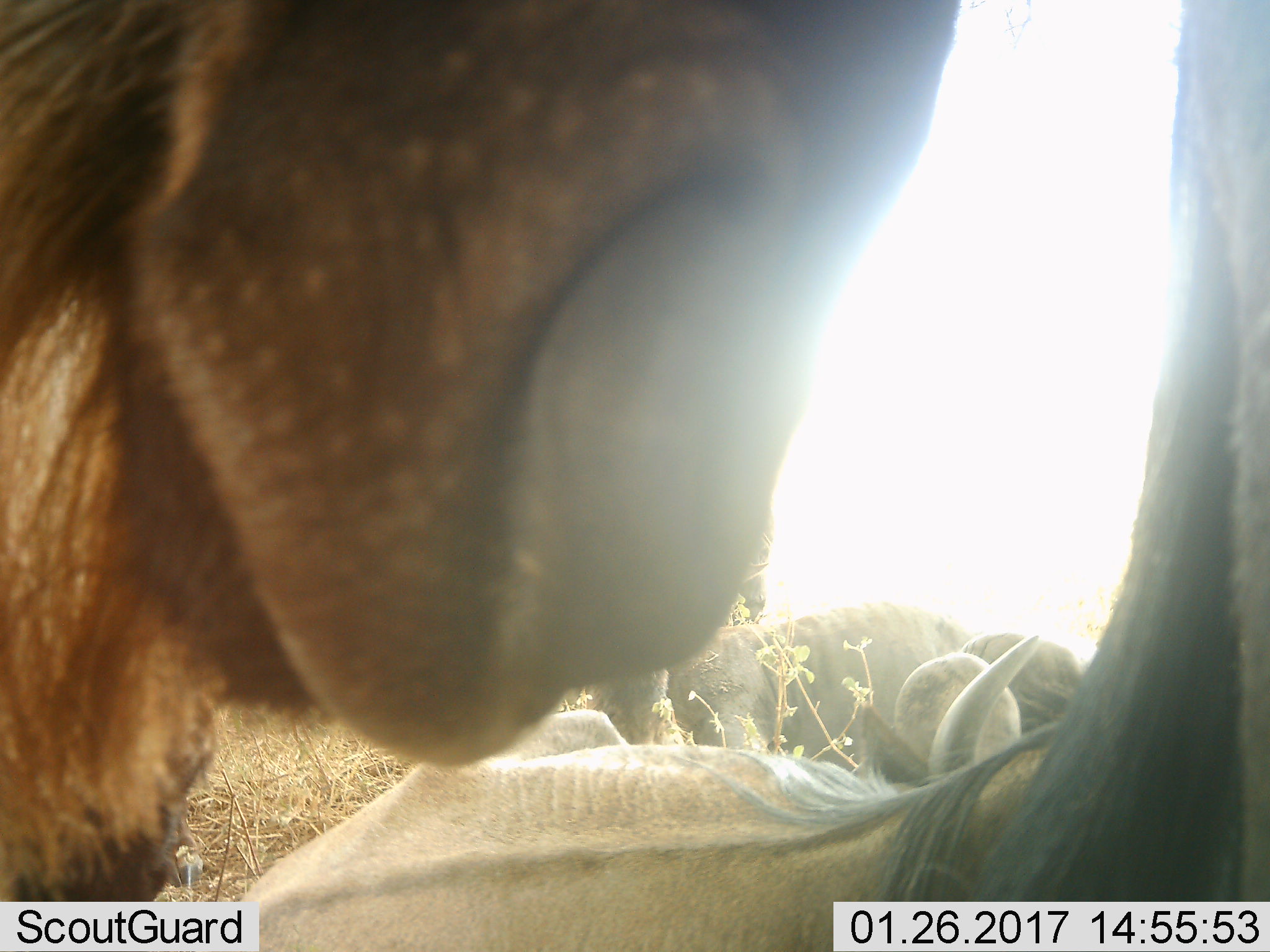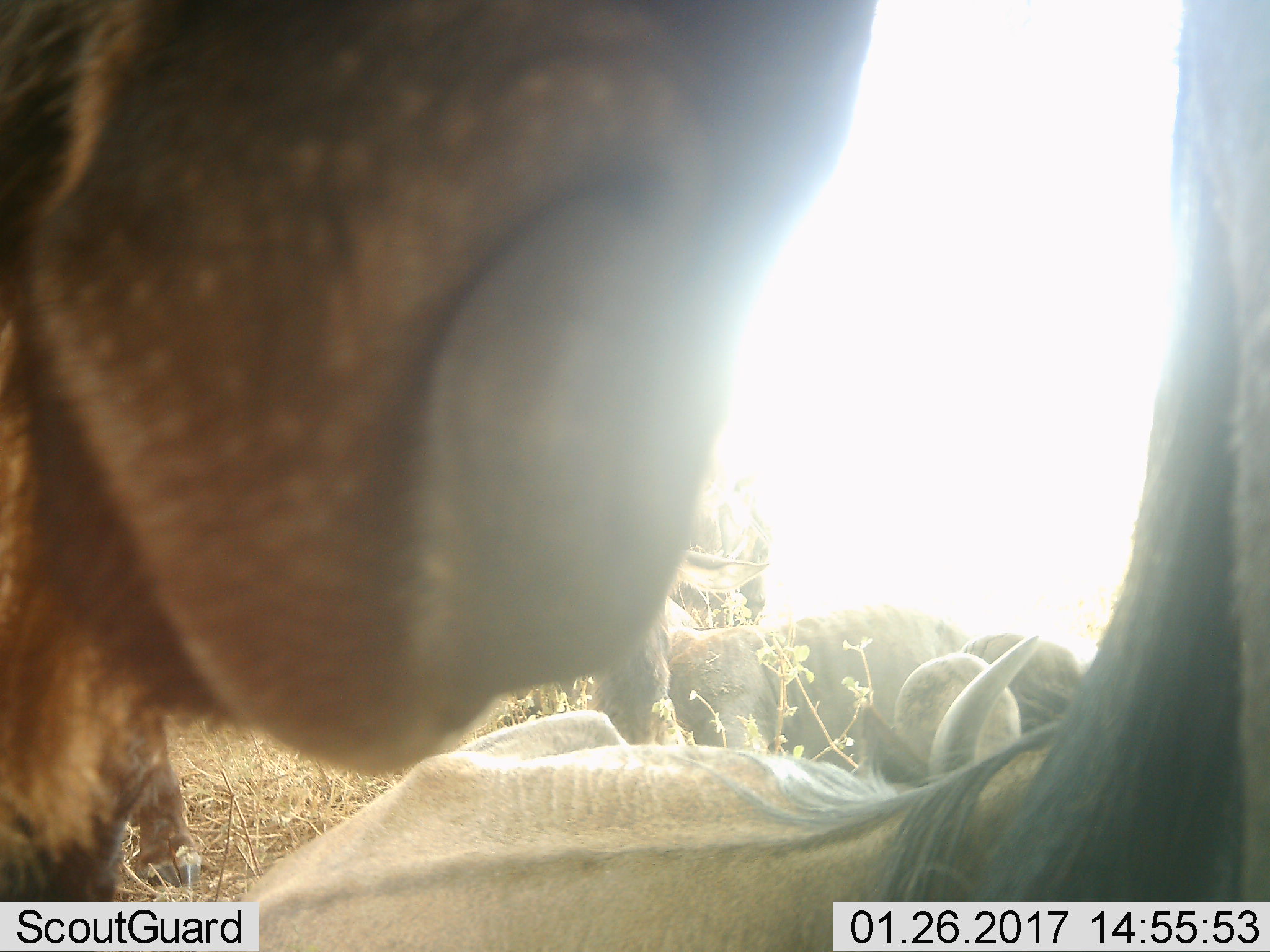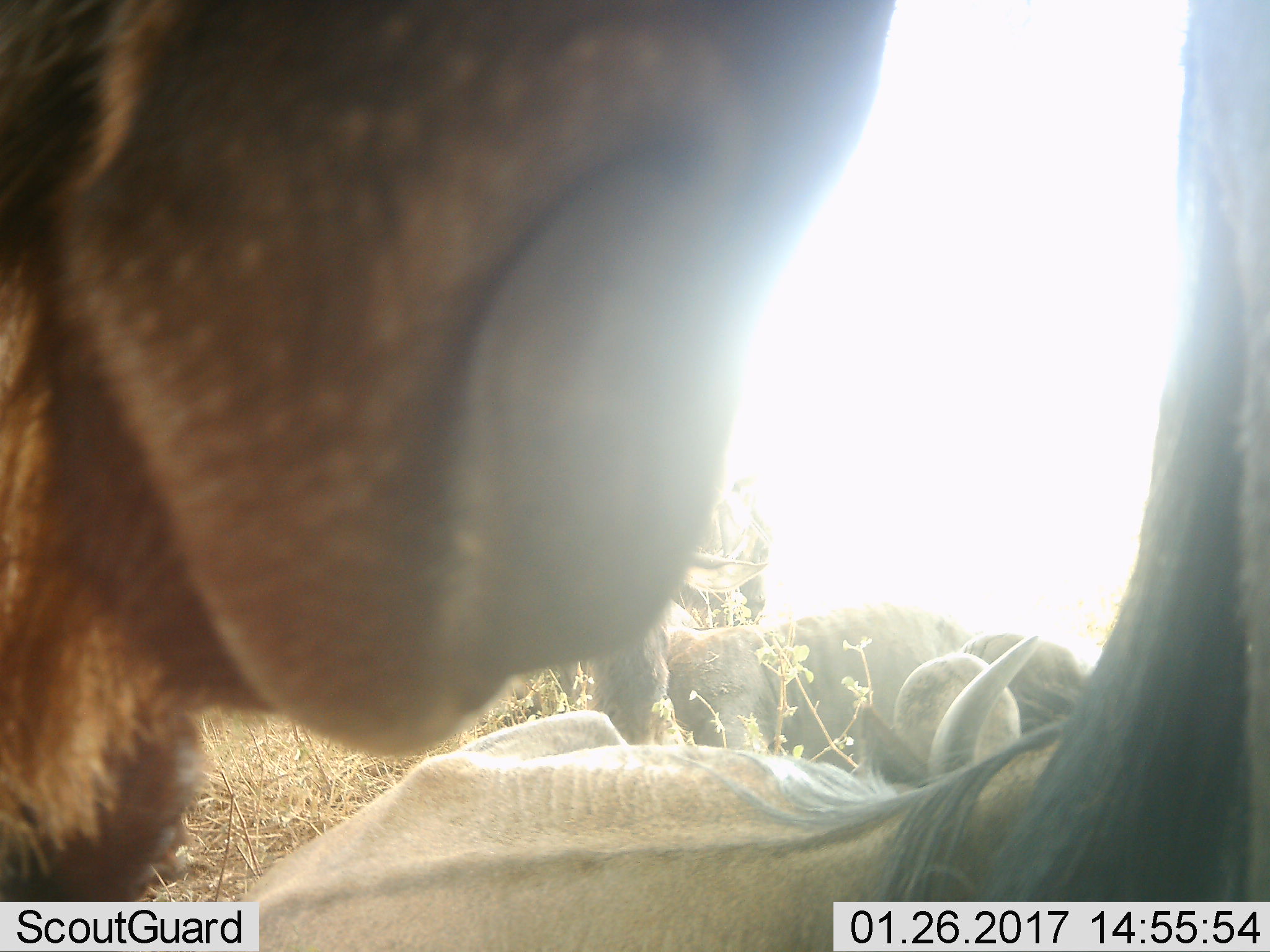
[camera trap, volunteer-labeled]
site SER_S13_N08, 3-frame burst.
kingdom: Animalia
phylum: Chordata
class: Mammalia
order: Artiodactyla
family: Bovidae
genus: Connochaetes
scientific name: Connochaetes taurinus taurinus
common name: blue wildebeest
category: wildebeestblue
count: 4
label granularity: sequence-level